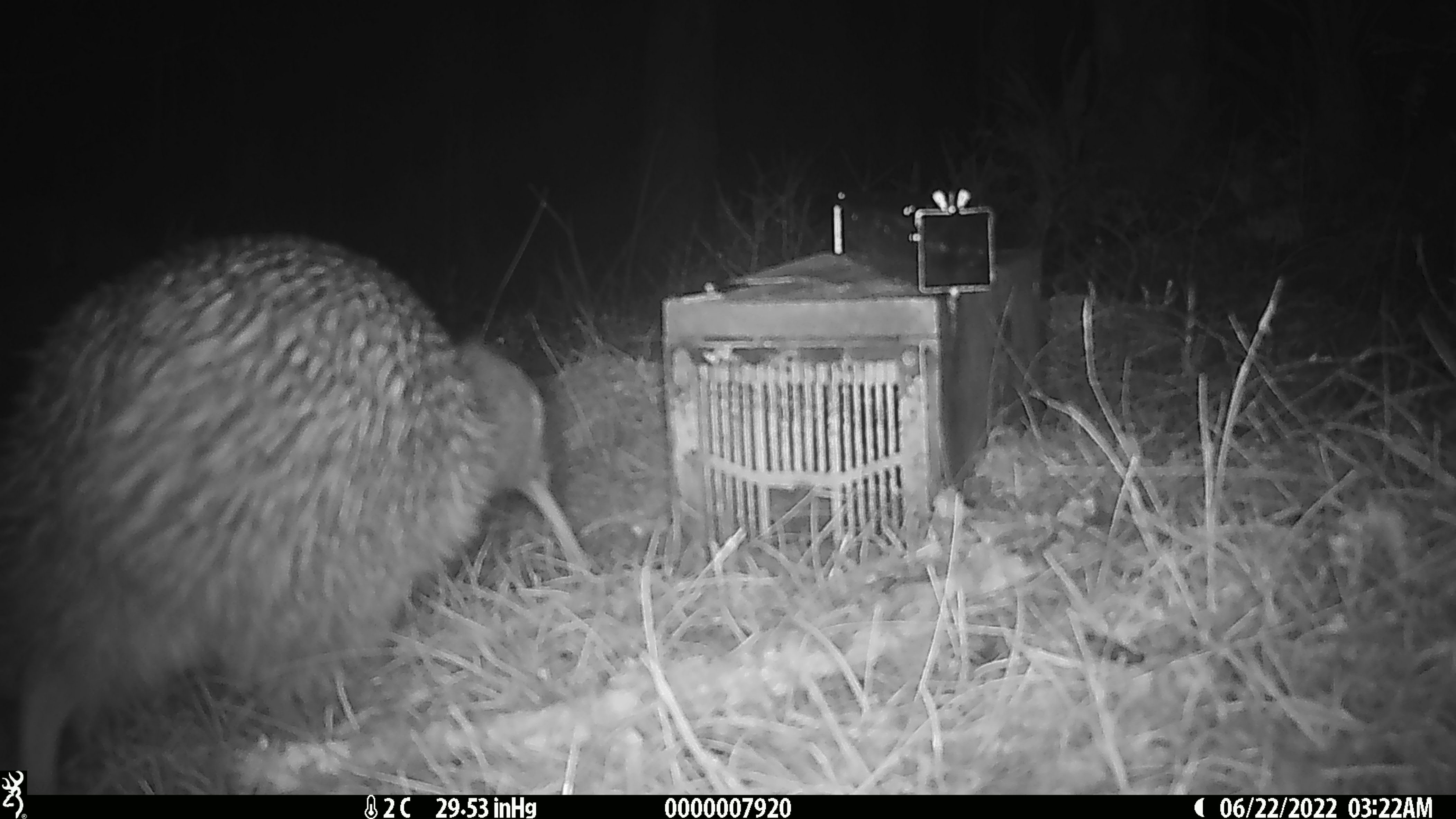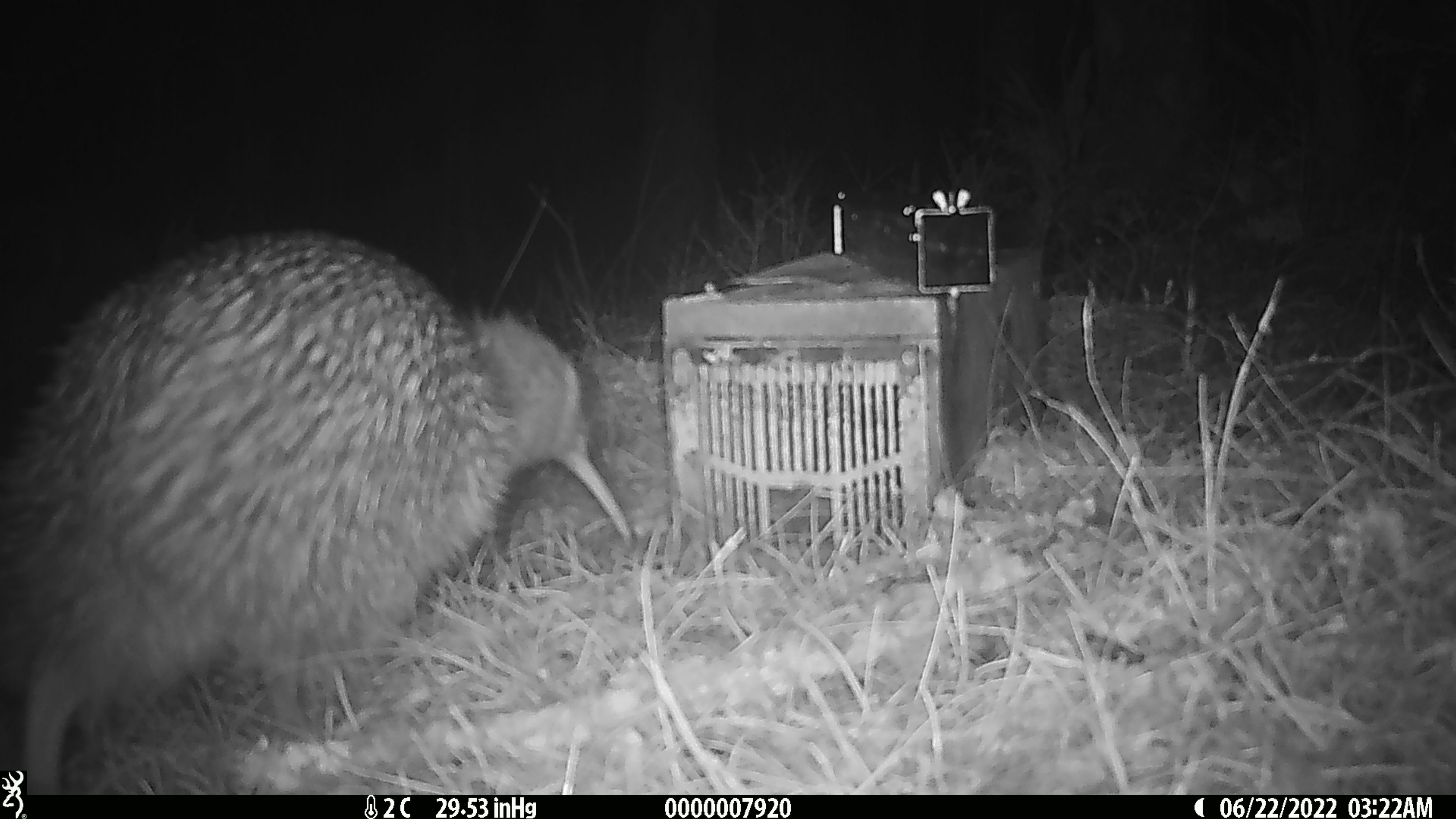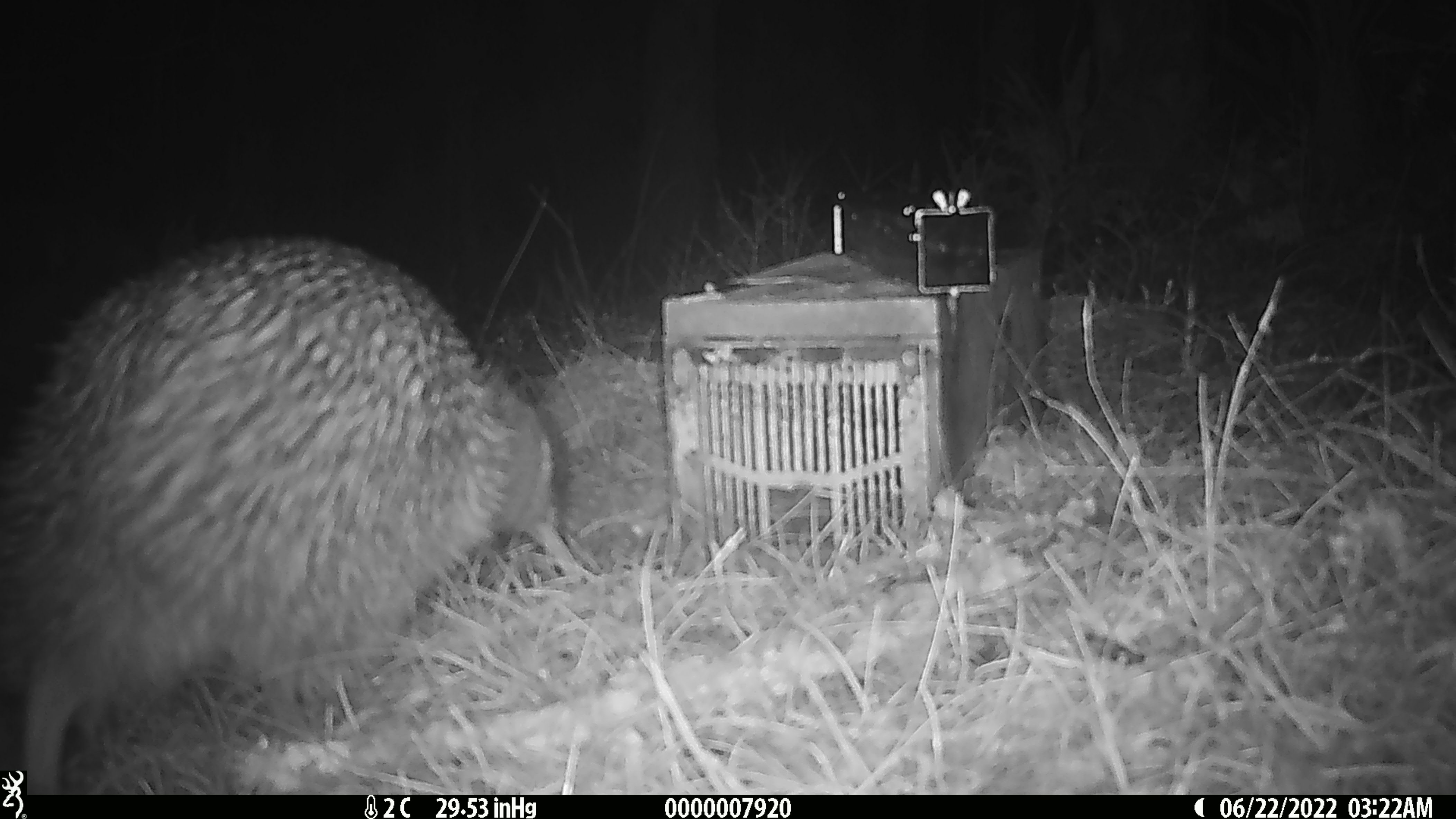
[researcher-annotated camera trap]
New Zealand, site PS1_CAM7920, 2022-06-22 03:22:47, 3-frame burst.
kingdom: Animalia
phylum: Chordata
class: Aves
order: Apterygiformes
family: Apterygidae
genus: Apteryx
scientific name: Apteryx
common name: kiwi